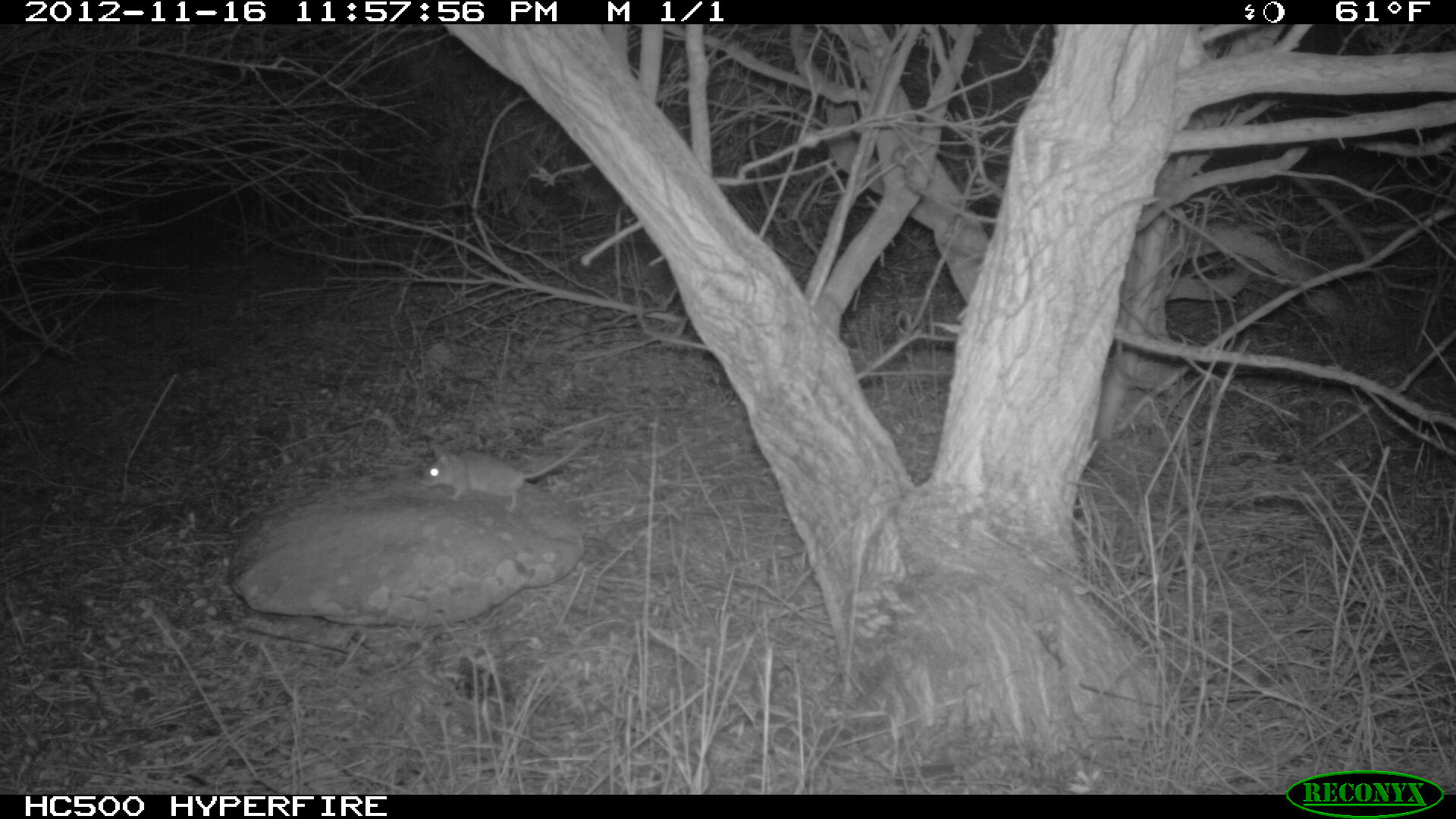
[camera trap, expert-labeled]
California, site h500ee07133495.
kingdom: Animalia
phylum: Chordata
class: Mammalia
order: Rodentia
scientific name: Rodentia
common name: rodent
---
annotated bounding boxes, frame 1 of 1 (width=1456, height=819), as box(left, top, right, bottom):
rodent: box(422, 435, 590, 512)